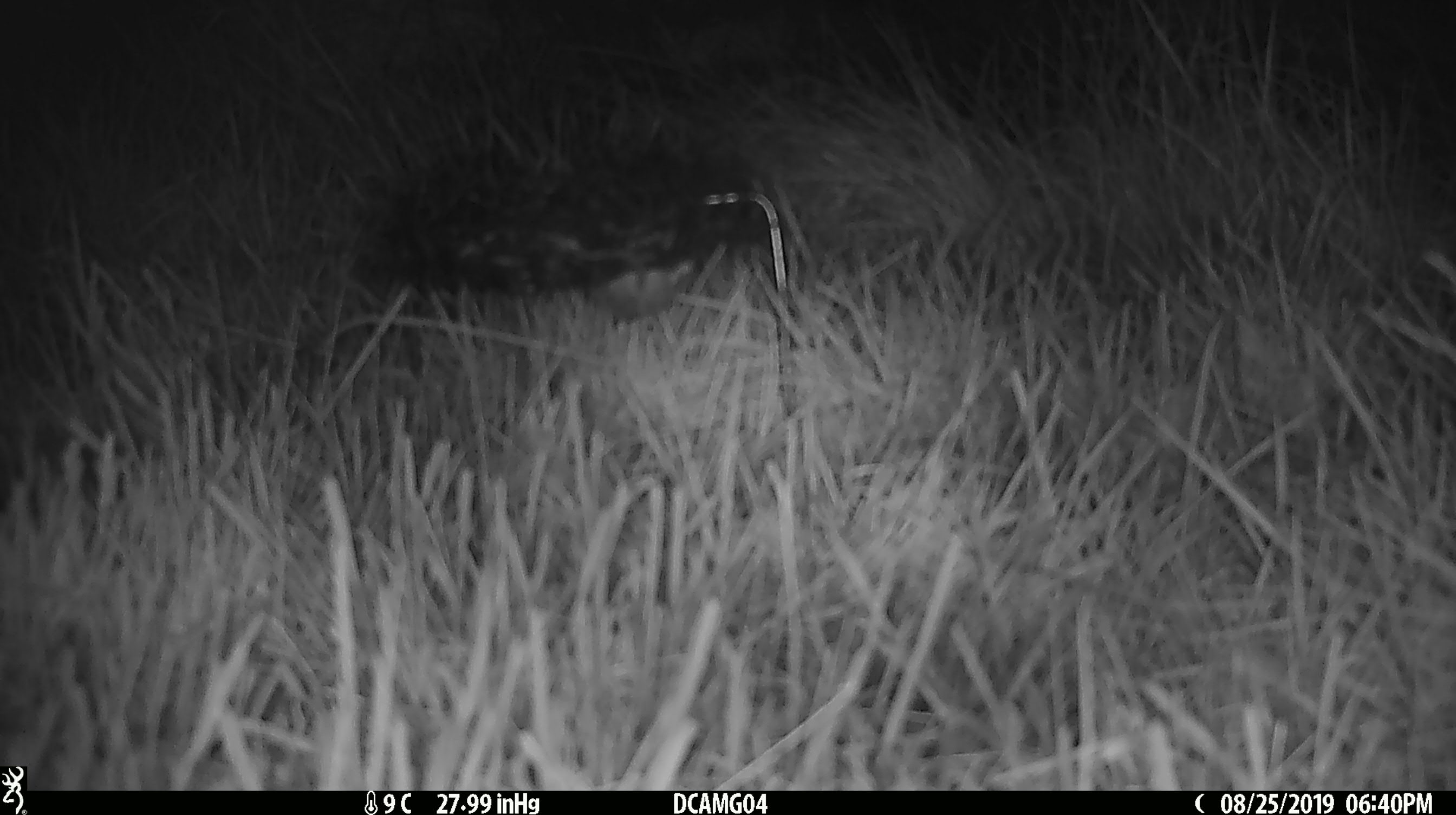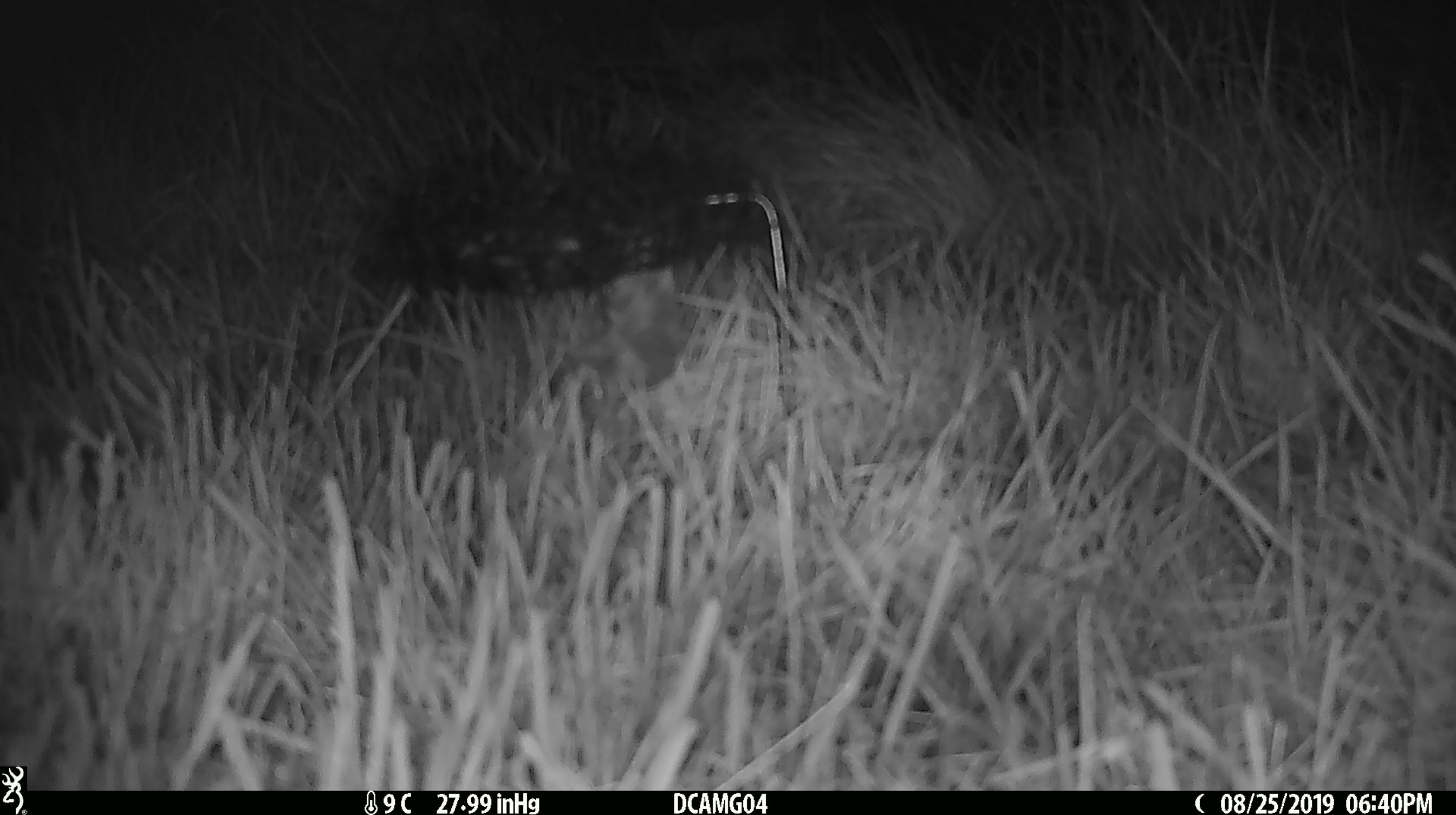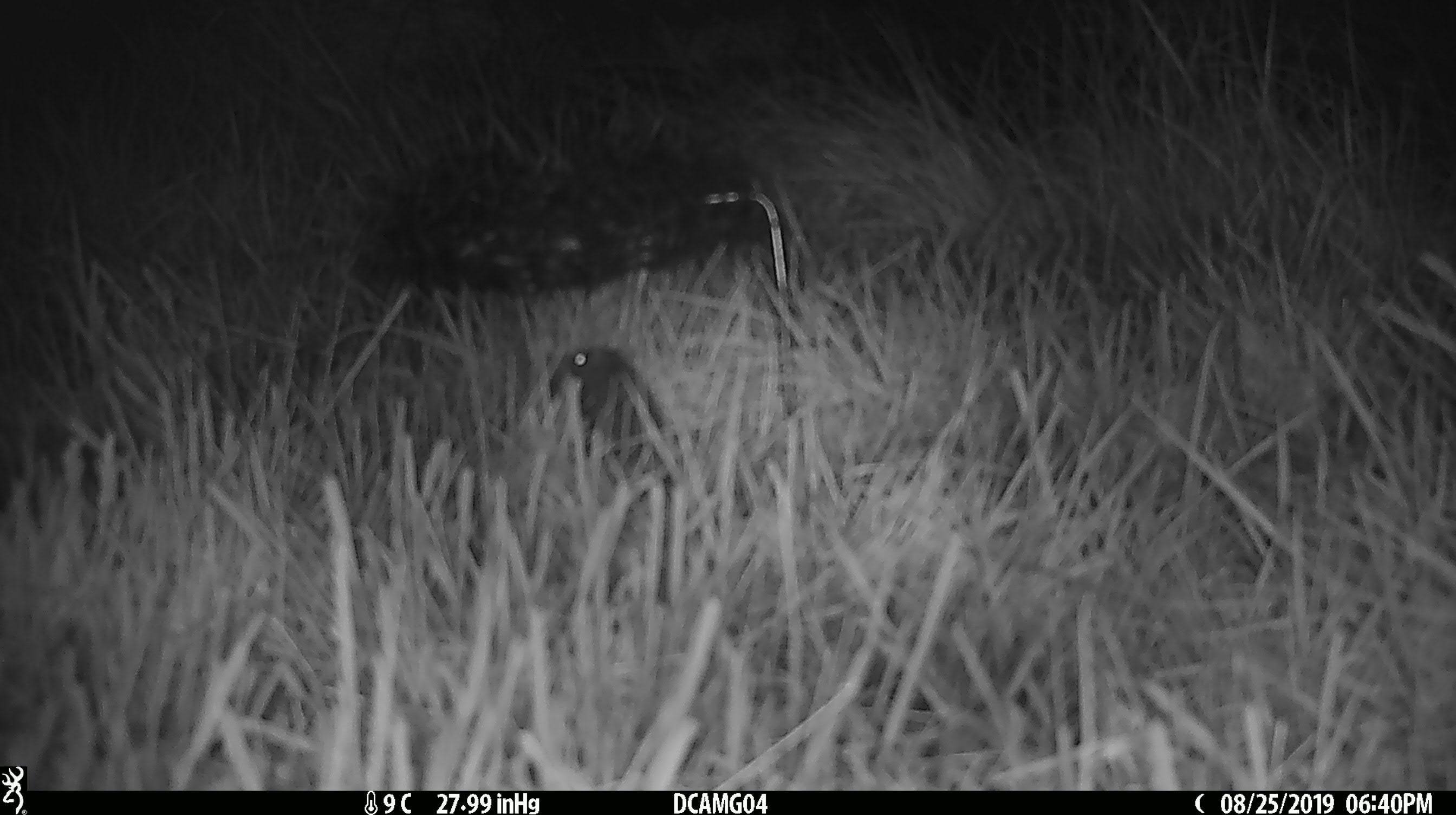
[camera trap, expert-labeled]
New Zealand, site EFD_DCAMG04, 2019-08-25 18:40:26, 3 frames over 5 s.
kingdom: Animalia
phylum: Chordata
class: Mammalia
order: Rodentia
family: Muridae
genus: Mus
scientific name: Mus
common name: mouse